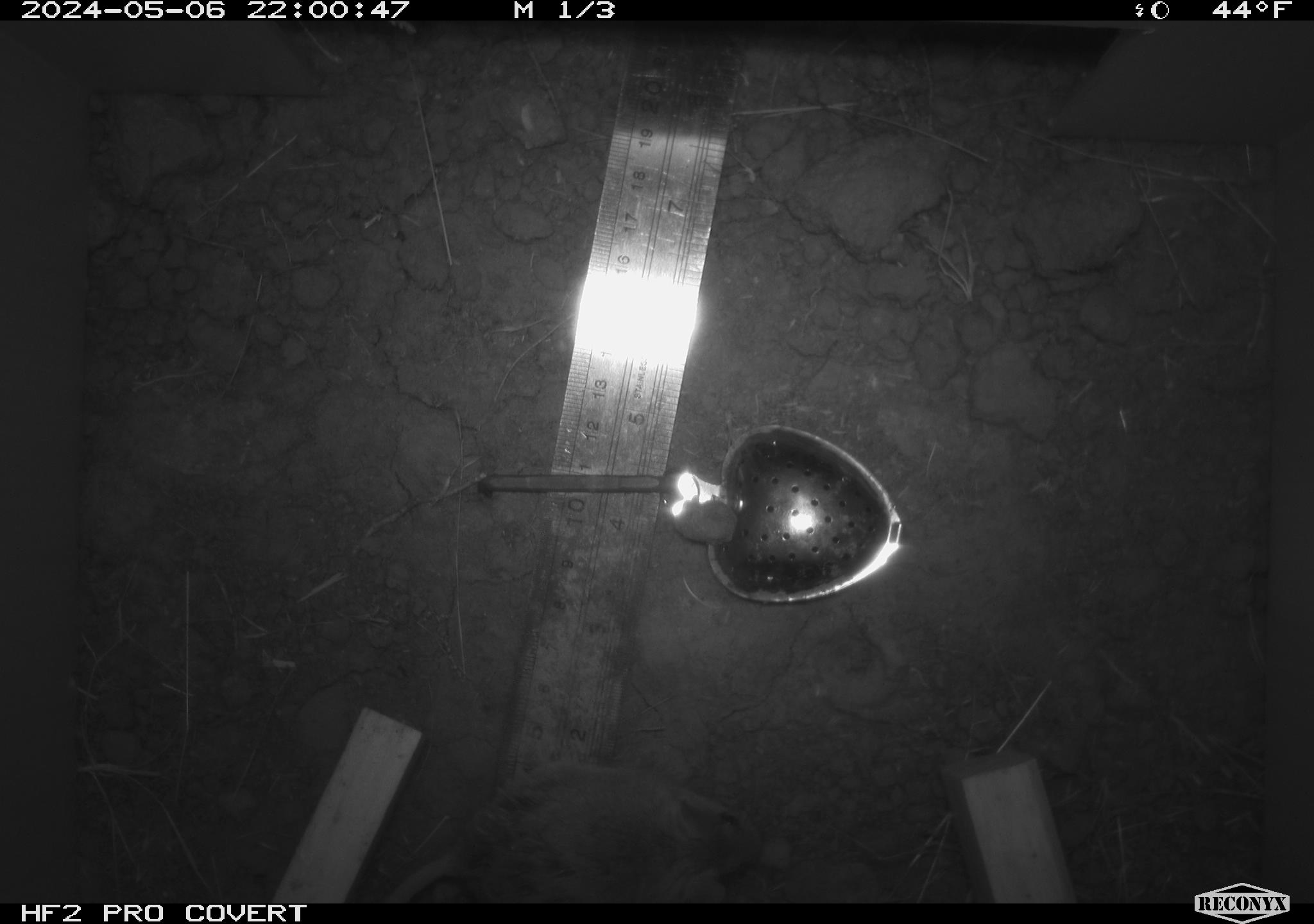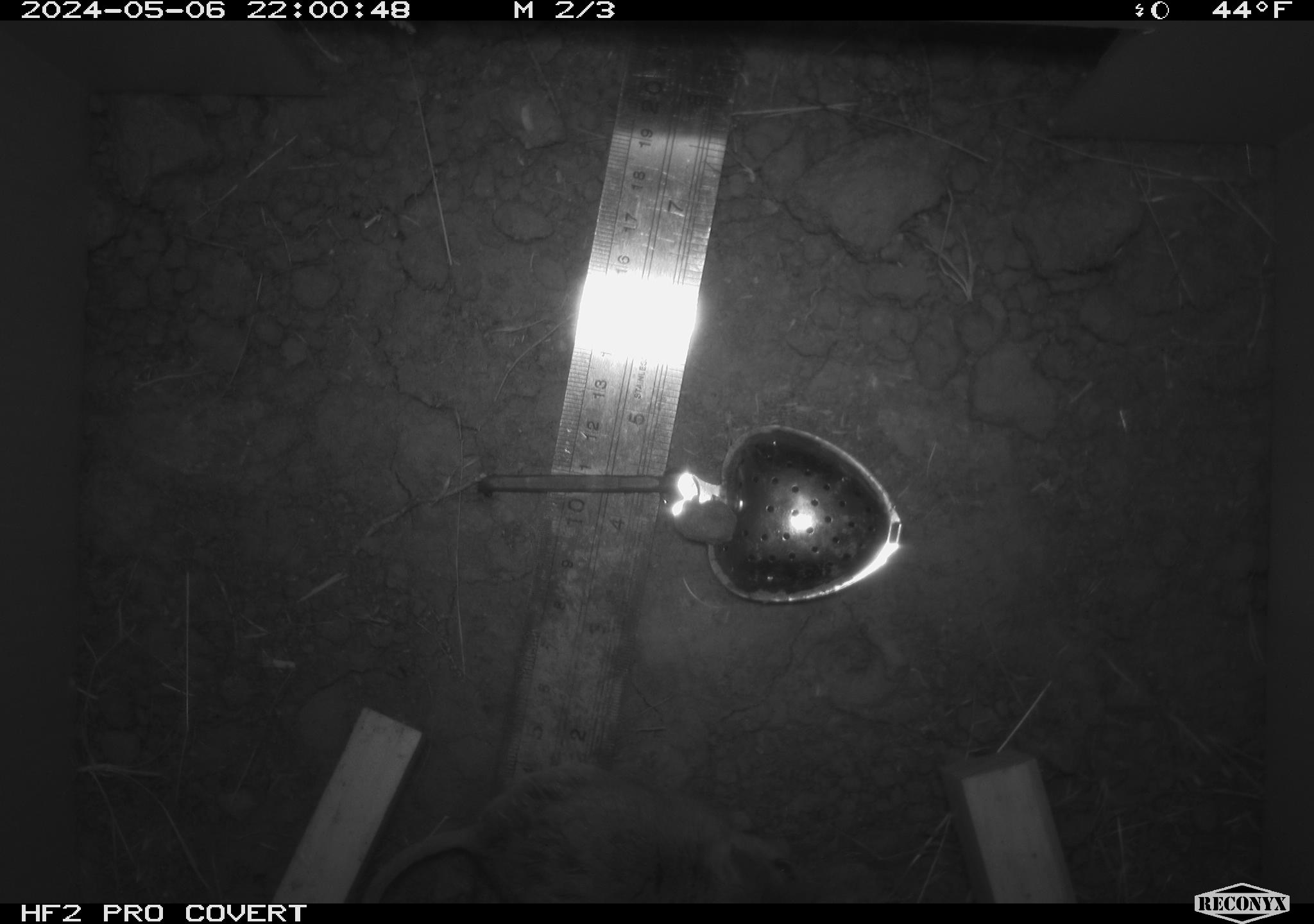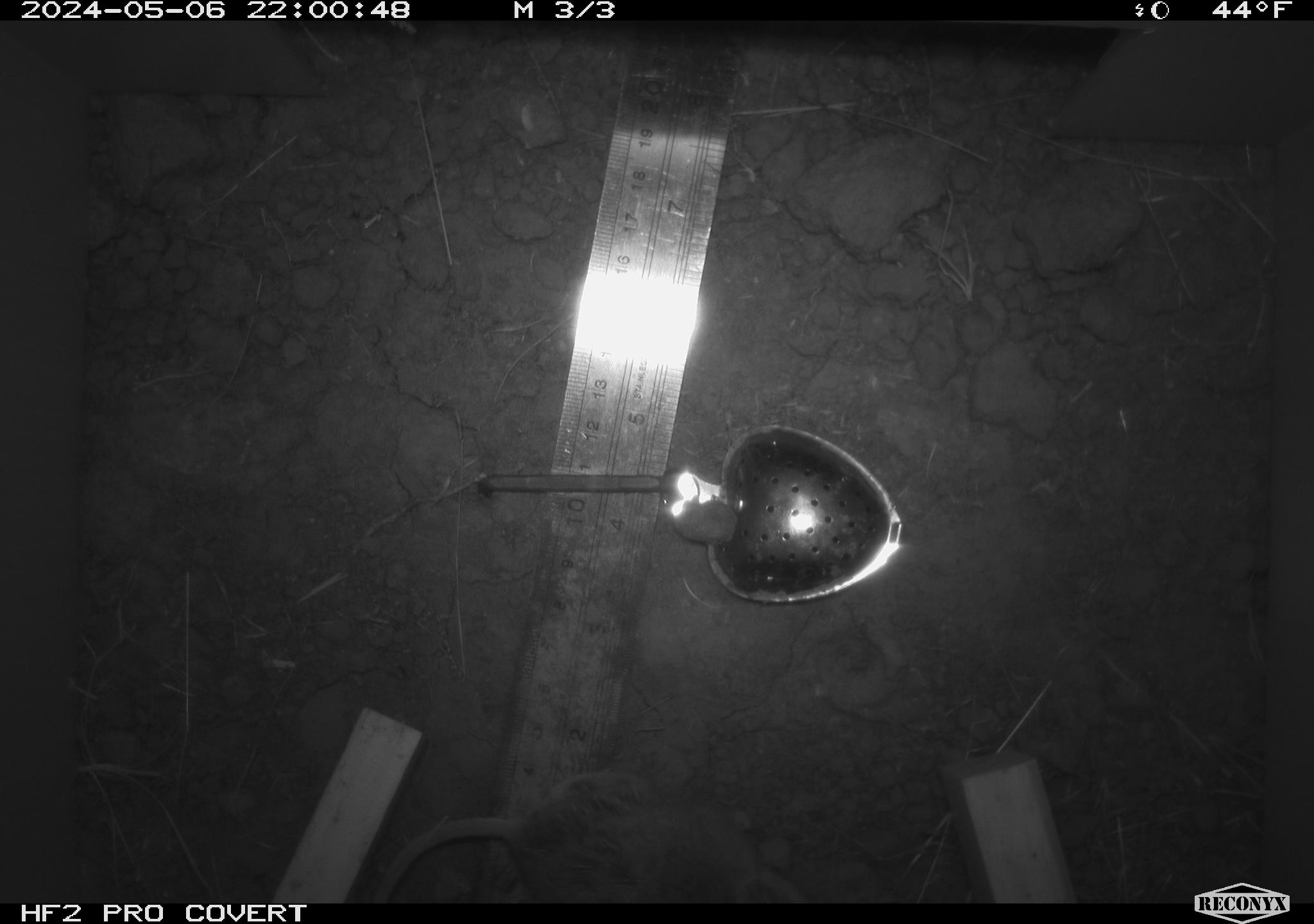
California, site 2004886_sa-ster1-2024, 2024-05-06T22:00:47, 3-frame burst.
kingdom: Animalia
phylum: Chordata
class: Mammalia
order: Rodentia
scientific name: Rodentia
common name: mouse species